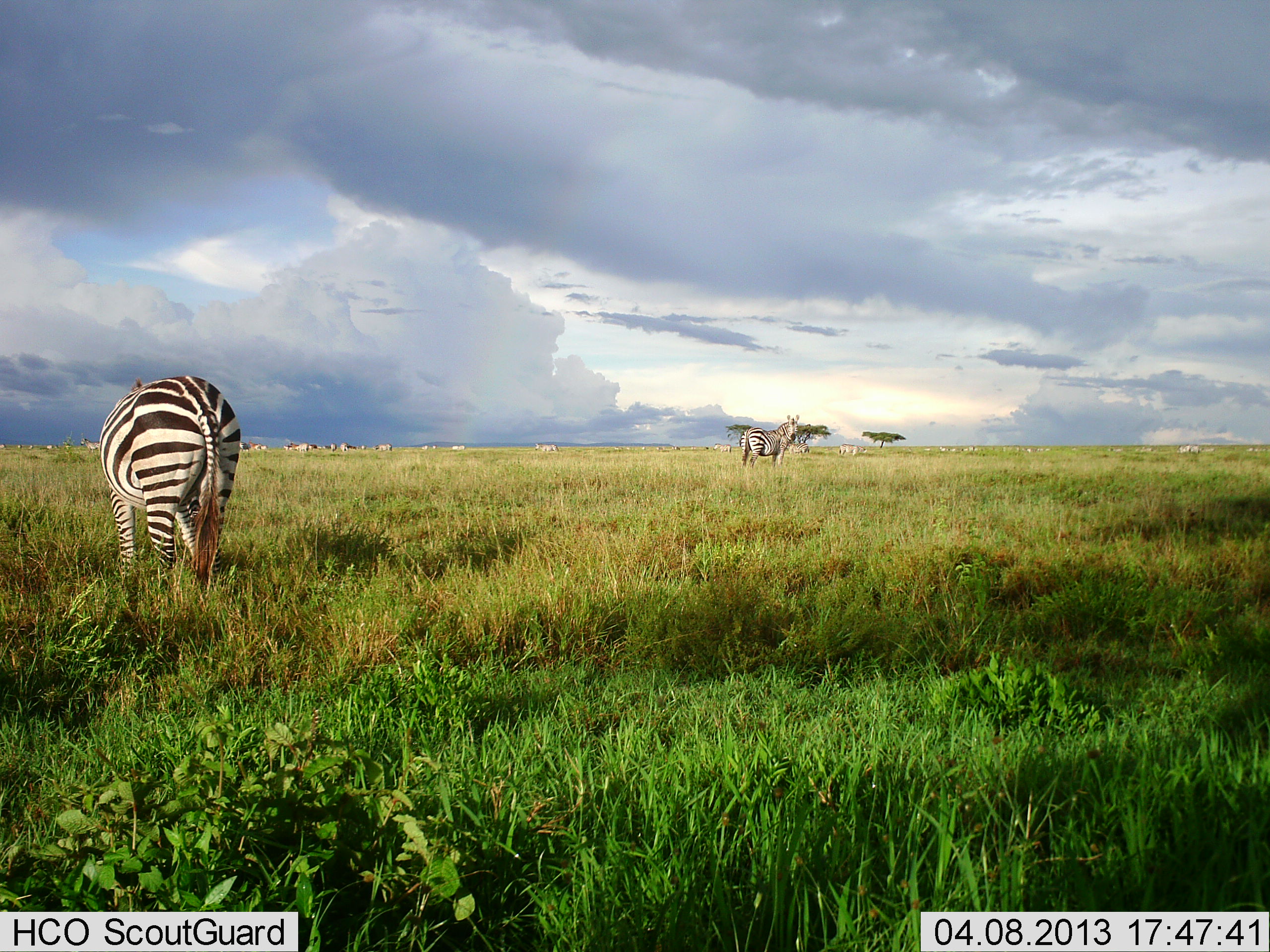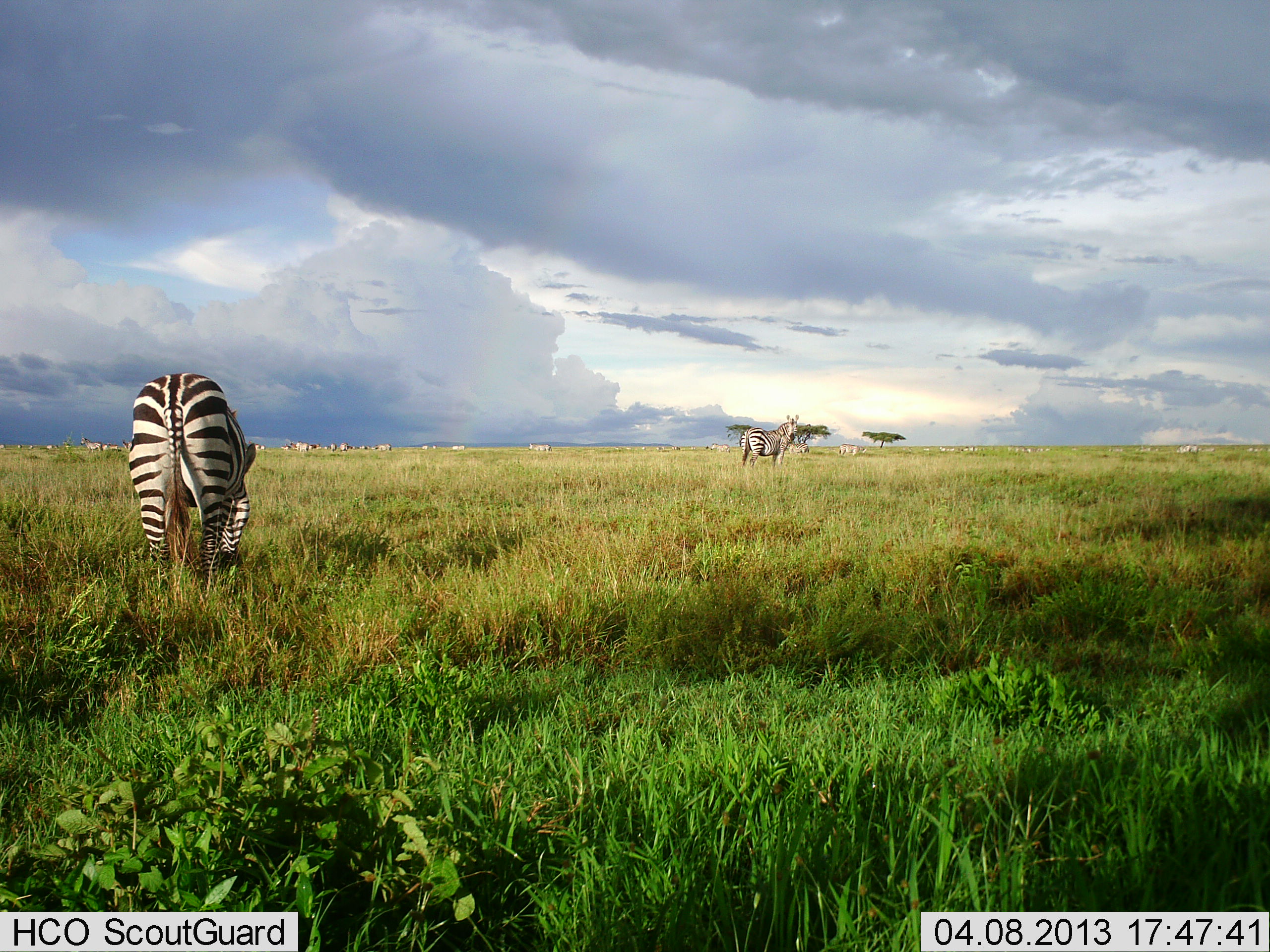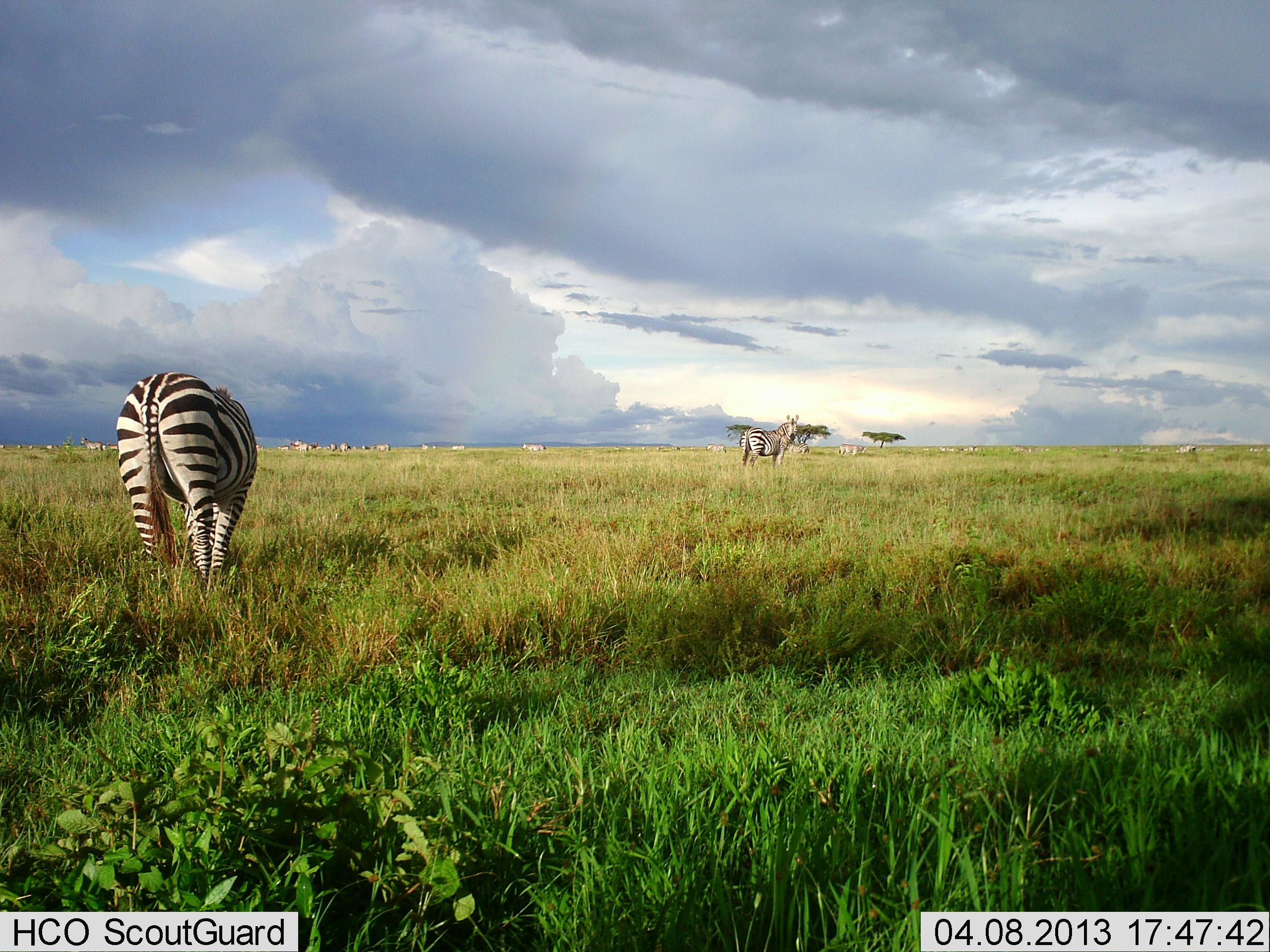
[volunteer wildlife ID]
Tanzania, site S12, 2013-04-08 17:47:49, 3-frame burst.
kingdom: Animalia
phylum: Chordata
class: Mammalia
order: Perissodactyla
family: Equidae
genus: Equus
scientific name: Equus quagga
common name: plains zebra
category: zebra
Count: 11-50.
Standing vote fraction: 80%.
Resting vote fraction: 0%.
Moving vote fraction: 47%.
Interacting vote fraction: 0%.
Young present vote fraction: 0%.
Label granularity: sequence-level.